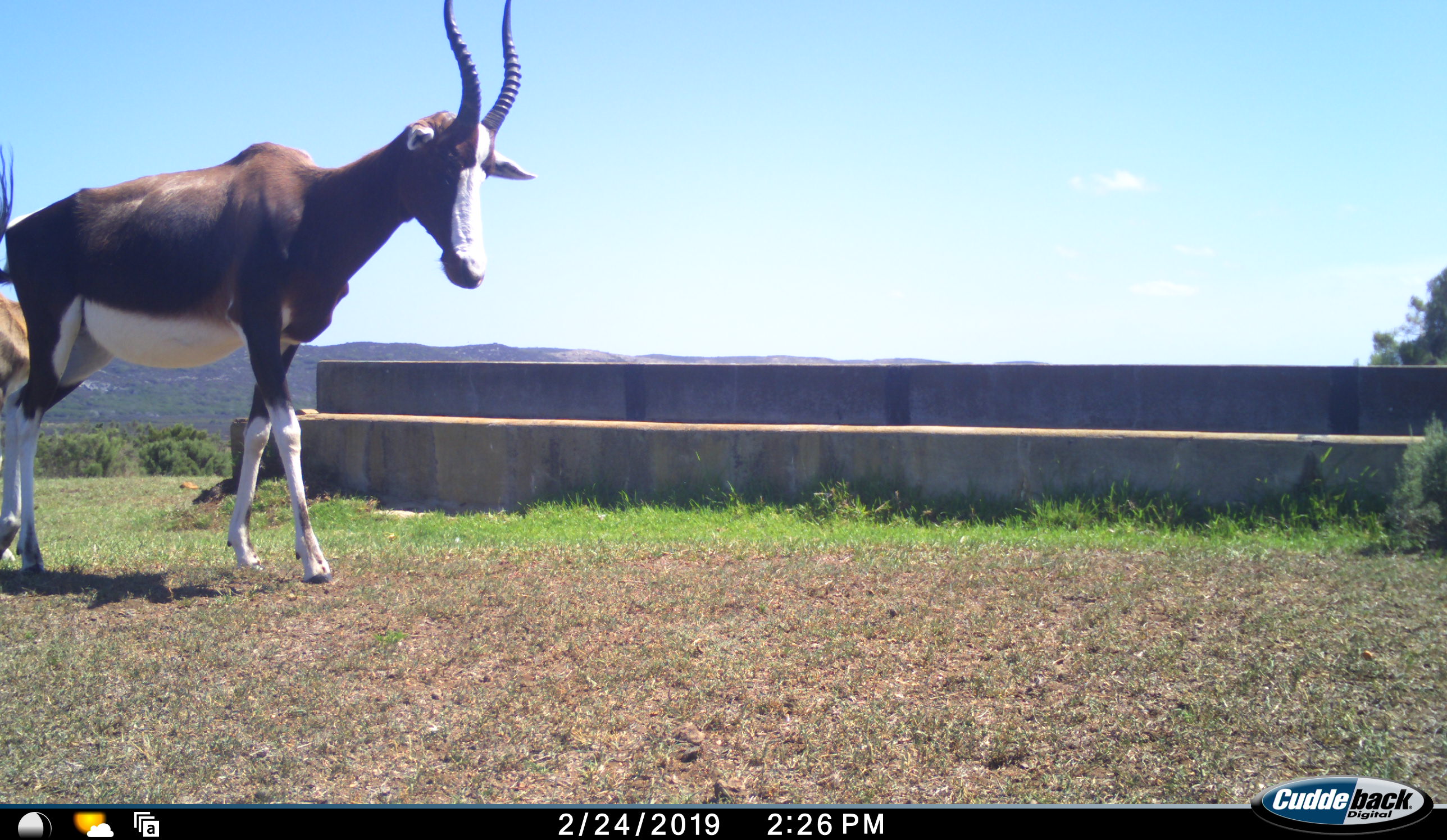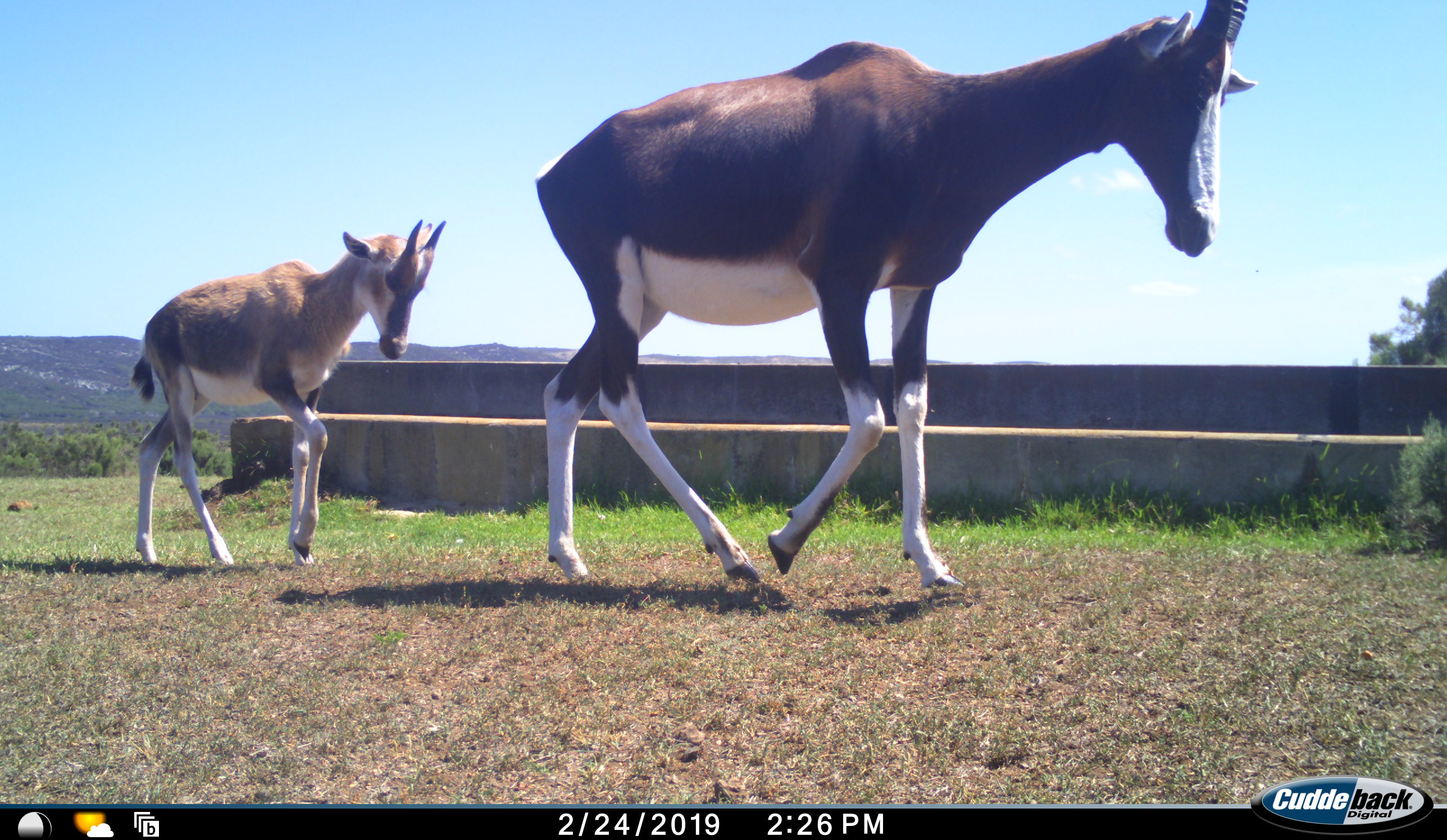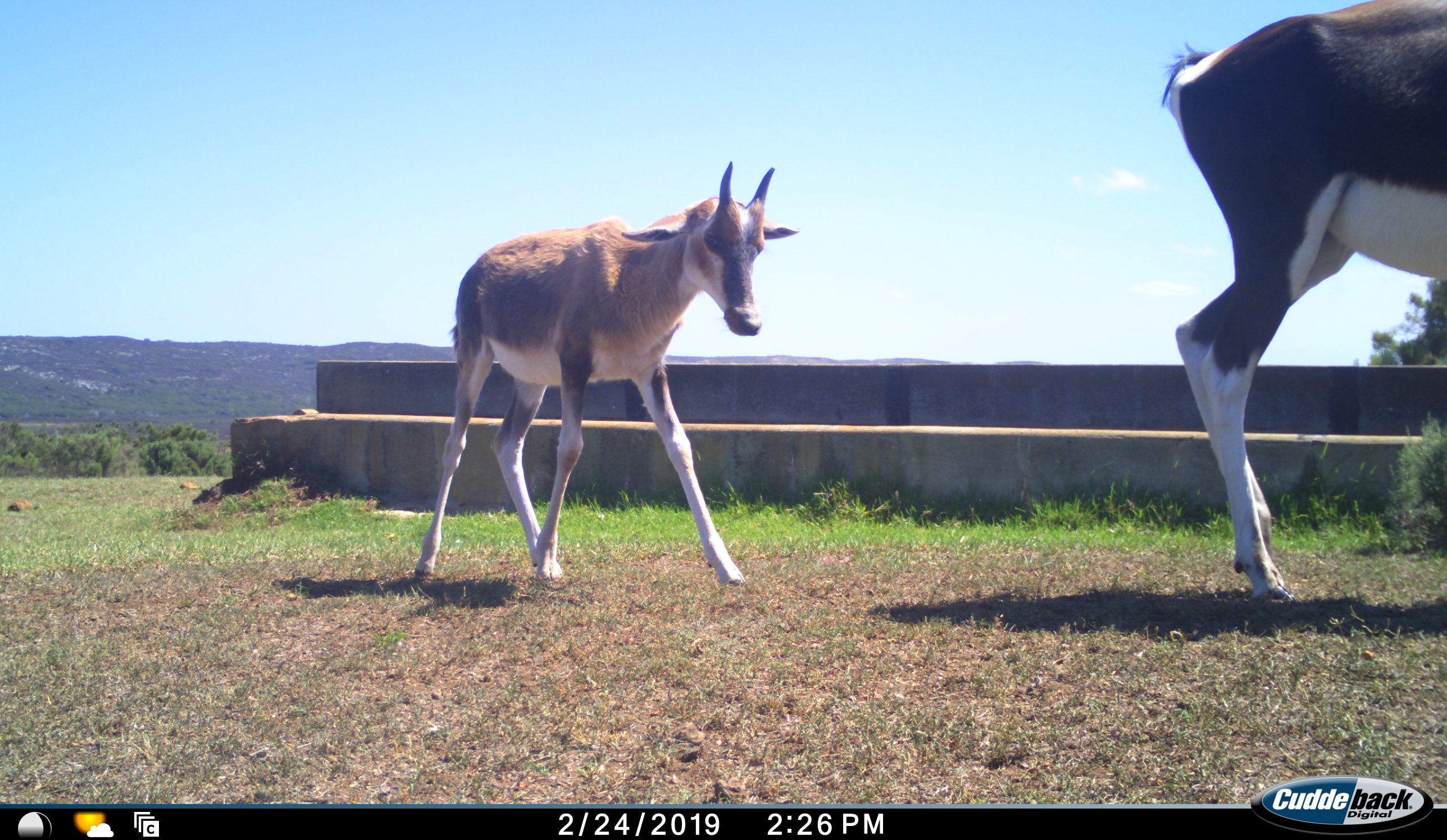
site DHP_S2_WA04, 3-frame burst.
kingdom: Animalia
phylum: Chordata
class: Mammalia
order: Artiodactyla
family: Bovidae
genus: Damaliscus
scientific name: Damaliscus pygargus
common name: bontebok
Bontebok (Damaliscus pygargus), count 2. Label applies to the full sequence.